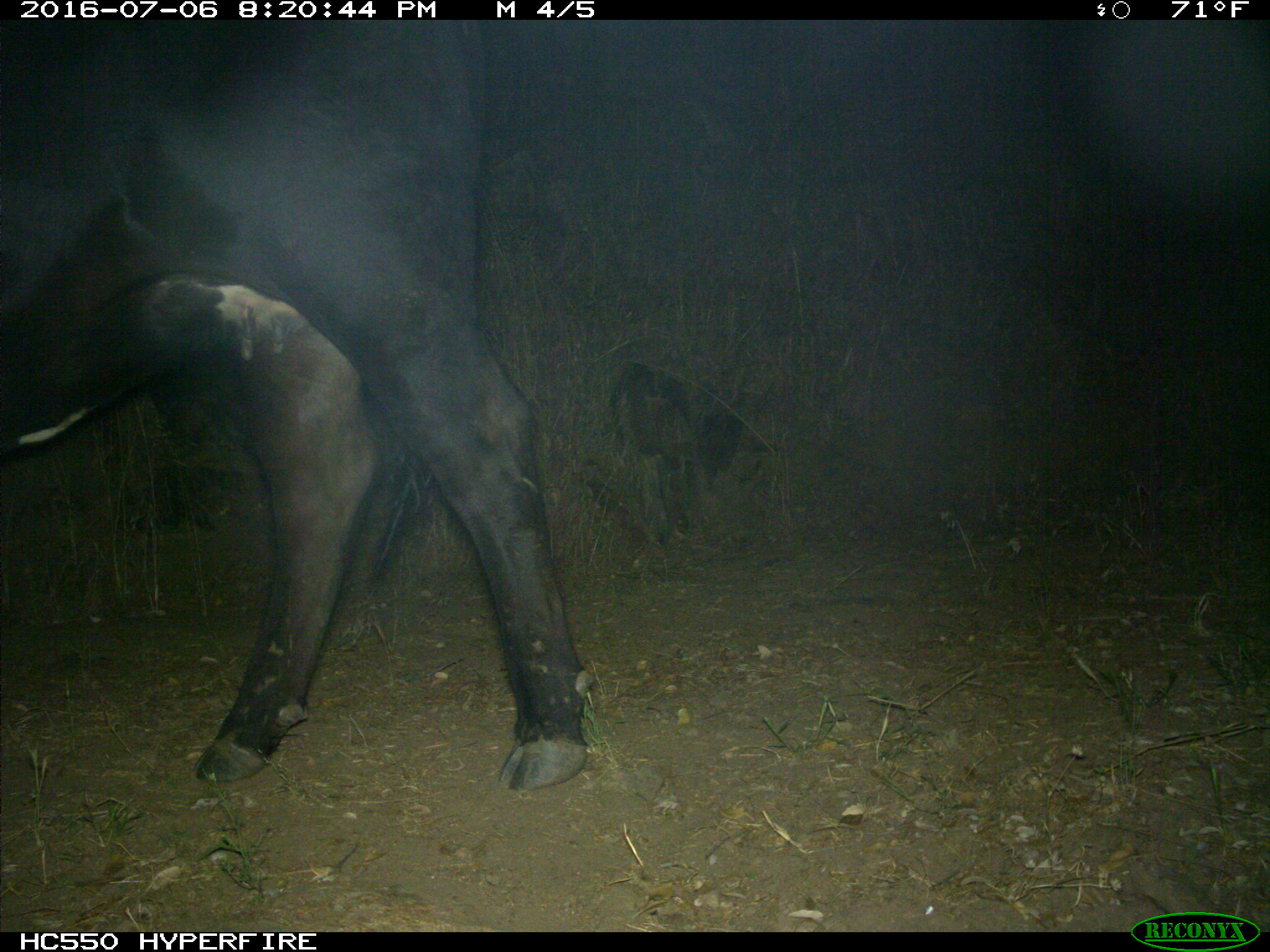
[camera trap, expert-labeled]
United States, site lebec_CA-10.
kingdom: Animalia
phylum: Chordata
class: Mammalia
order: Artiodactyla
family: Bovidae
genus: Bos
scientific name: Bos taurus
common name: domestic cow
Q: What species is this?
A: Bos taurus (domestic cow).